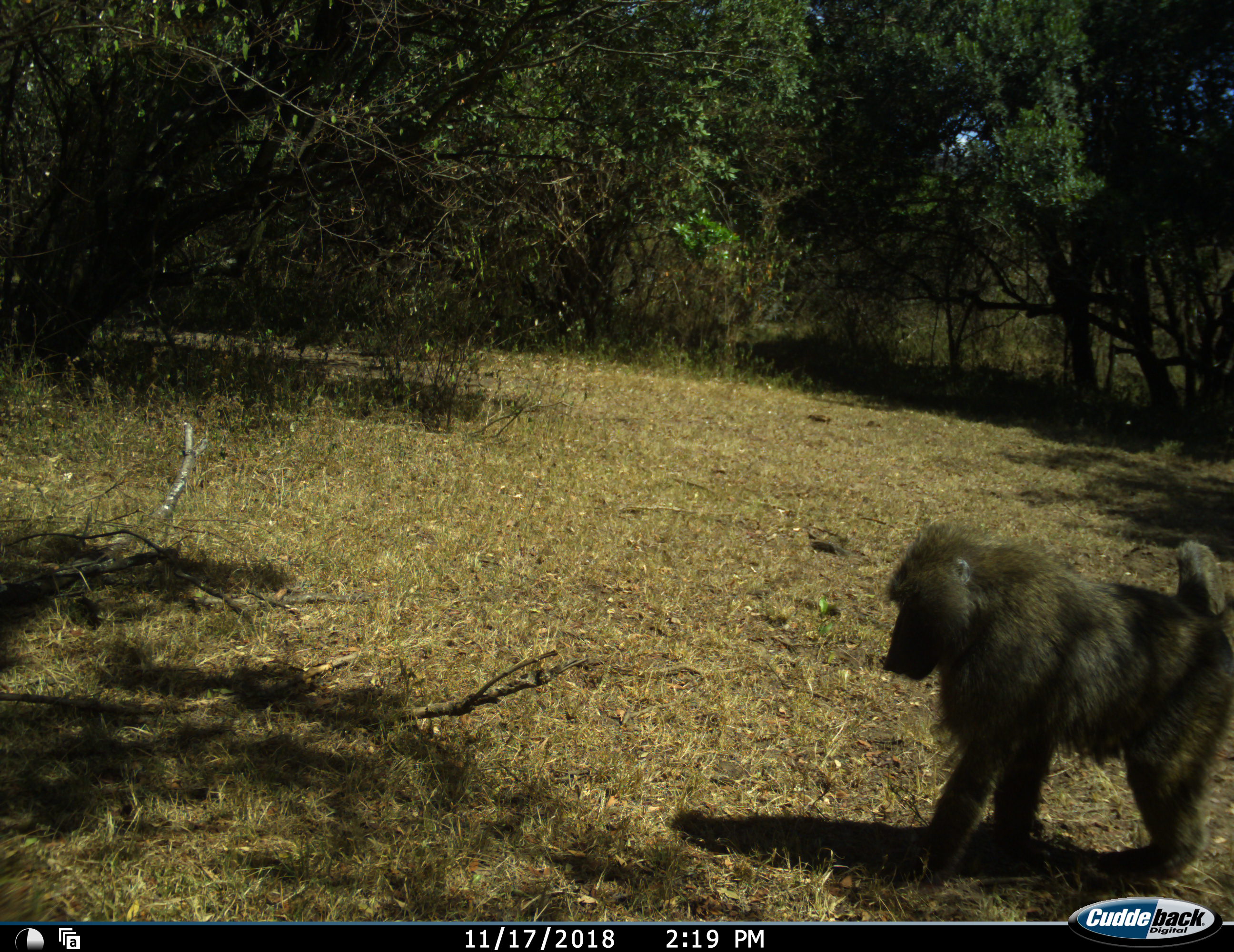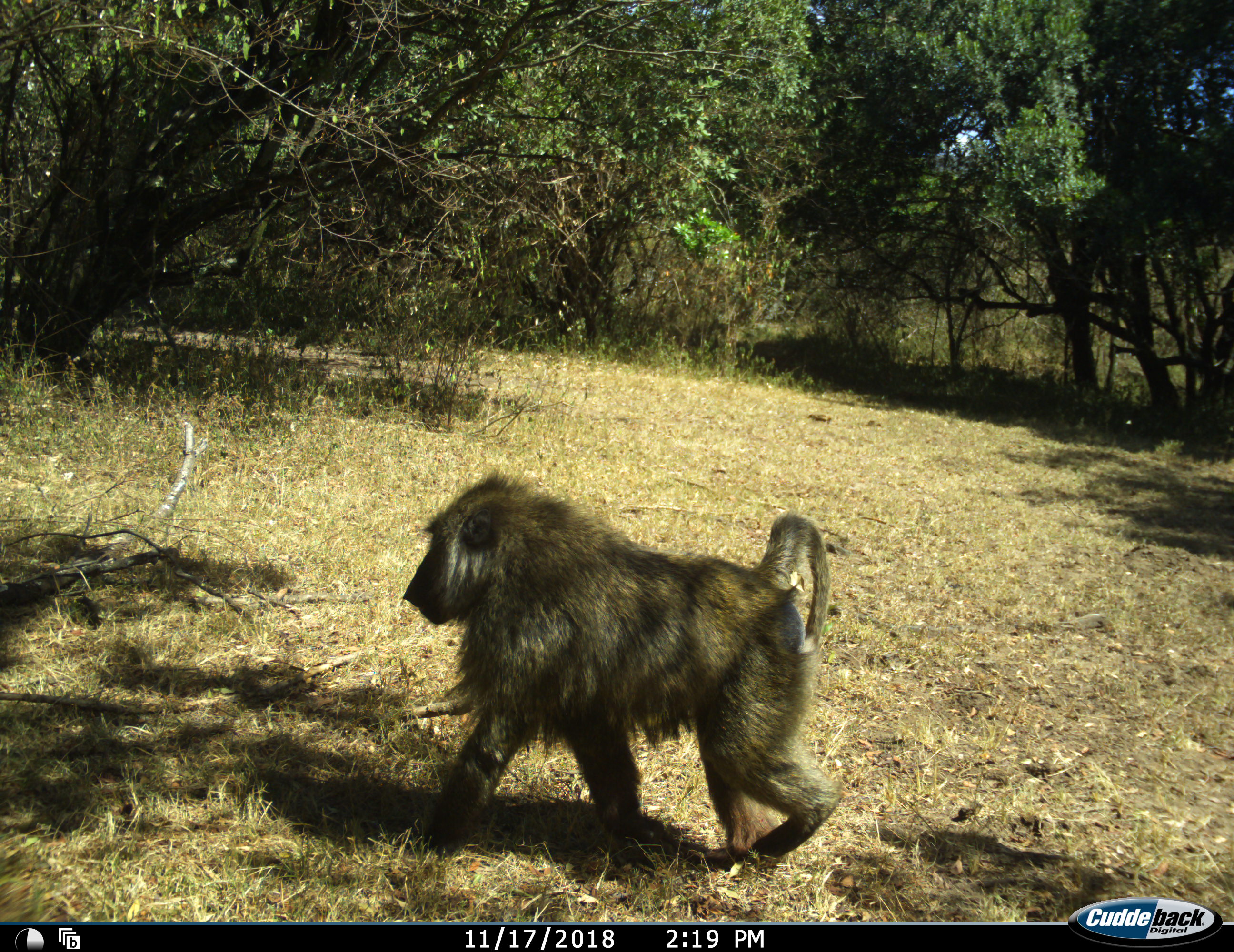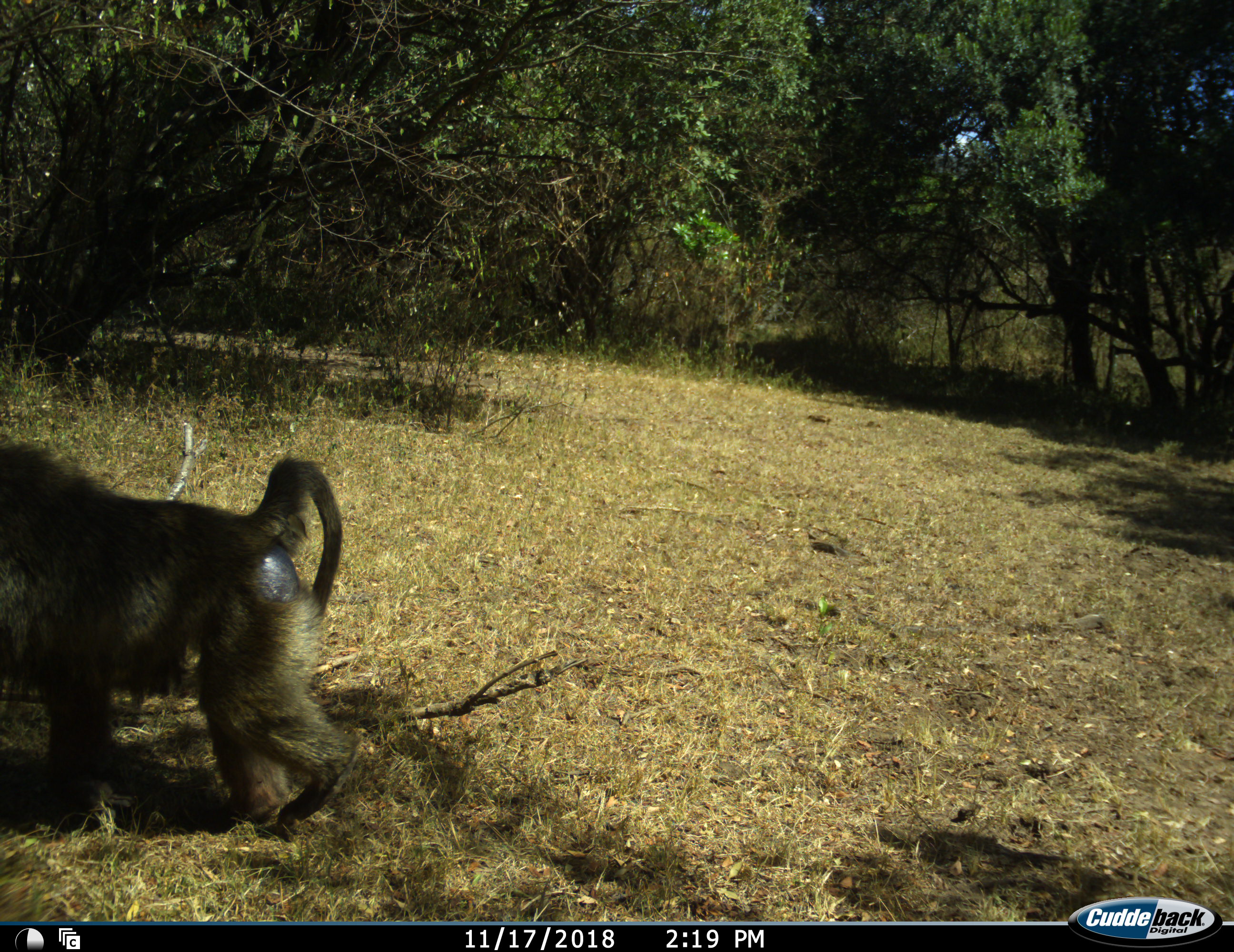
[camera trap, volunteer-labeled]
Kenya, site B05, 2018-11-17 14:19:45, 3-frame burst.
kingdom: Animalia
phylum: Chordata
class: Mammalia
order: Primates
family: Cercopithecidae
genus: Papio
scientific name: Papio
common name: baboon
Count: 1.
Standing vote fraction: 20%.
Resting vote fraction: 0%.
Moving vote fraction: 90%.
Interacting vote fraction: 0%.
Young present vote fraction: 0%.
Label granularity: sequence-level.